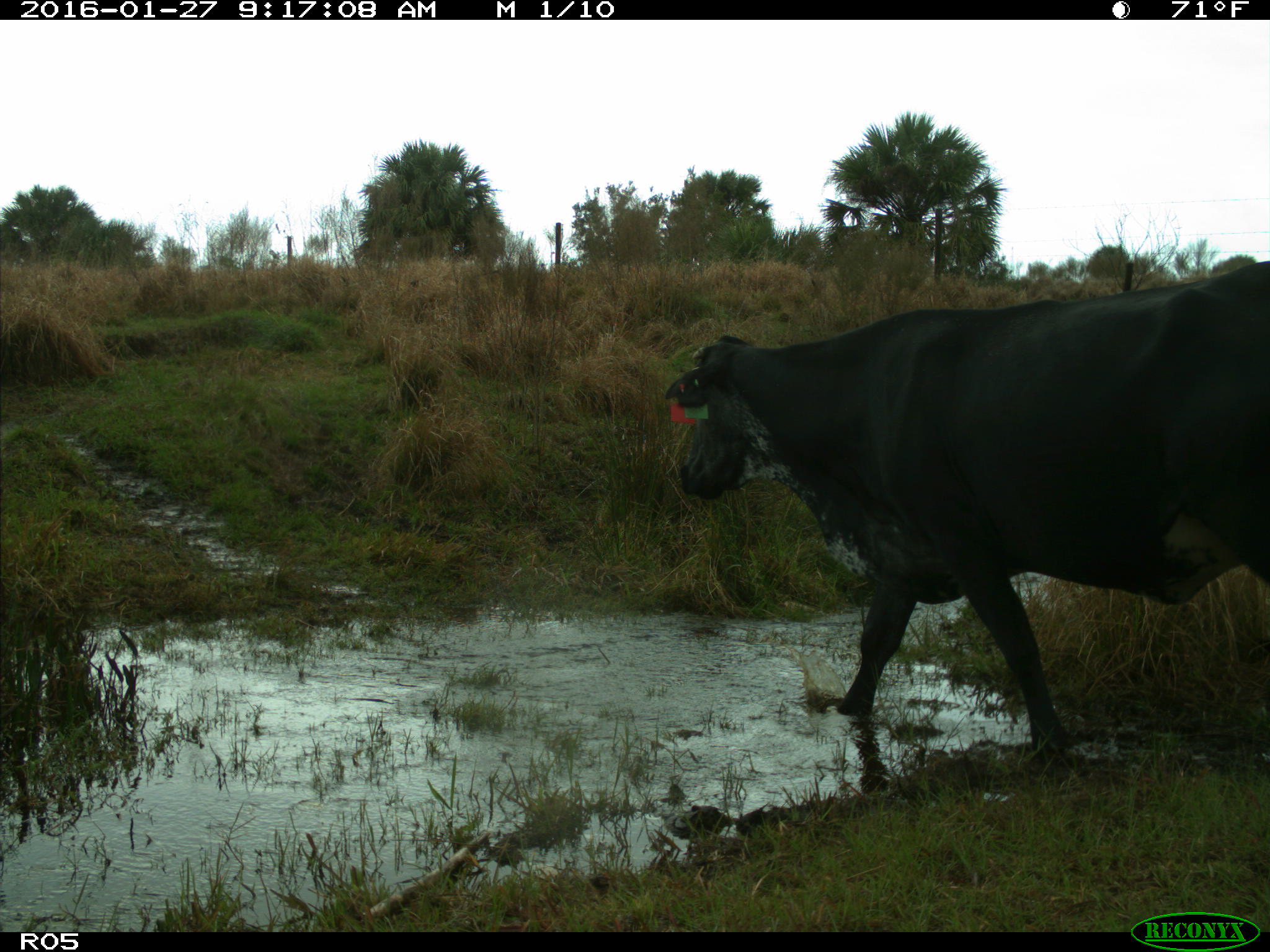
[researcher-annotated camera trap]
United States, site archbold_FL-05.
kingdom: Animalia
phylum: Chordata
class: Mammalia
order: Artiodactyla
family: Bovidae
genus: Bos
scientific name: Bos taurus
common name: domestic cow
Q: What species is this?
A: Bos taurus (domestic cow).